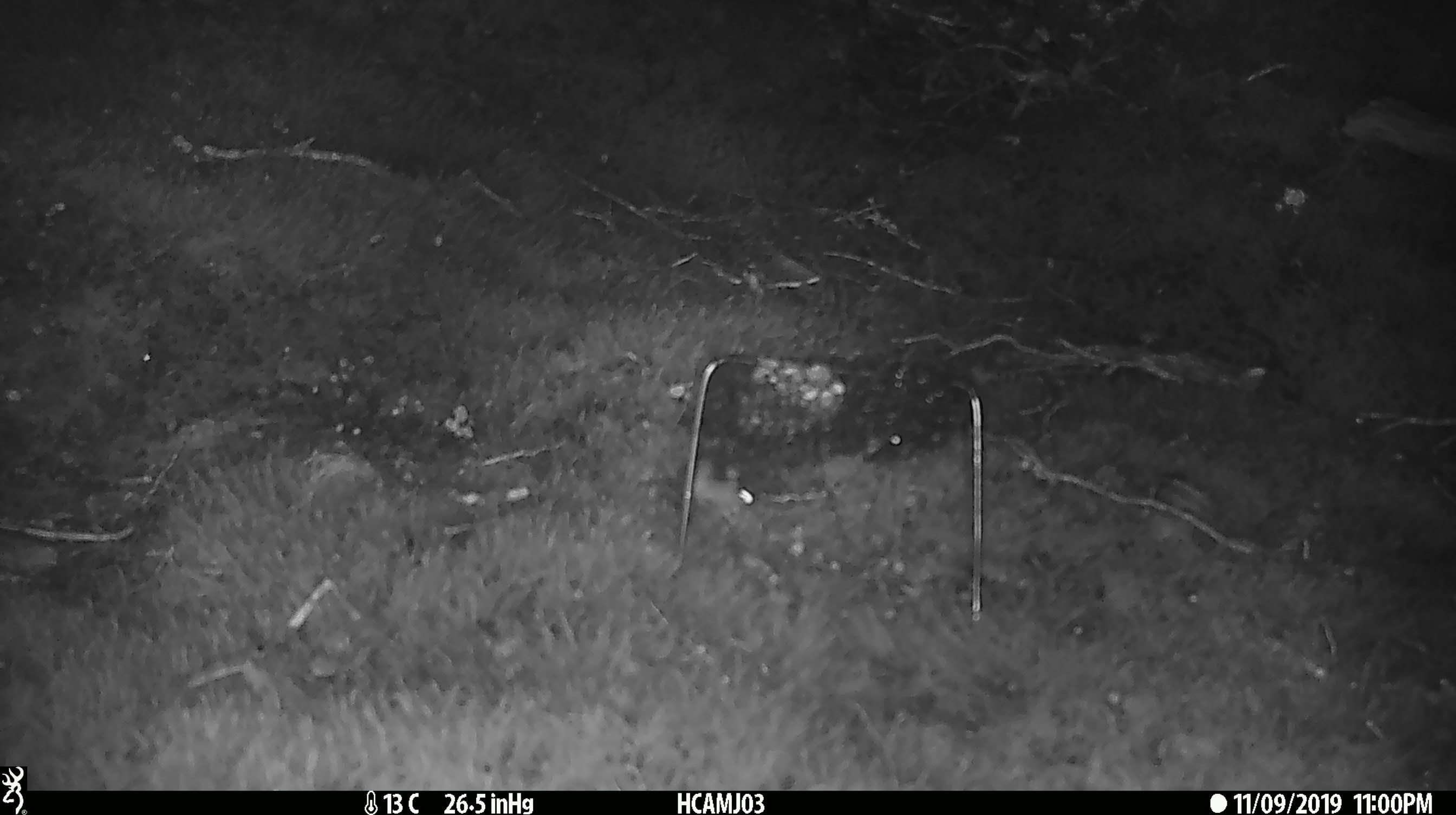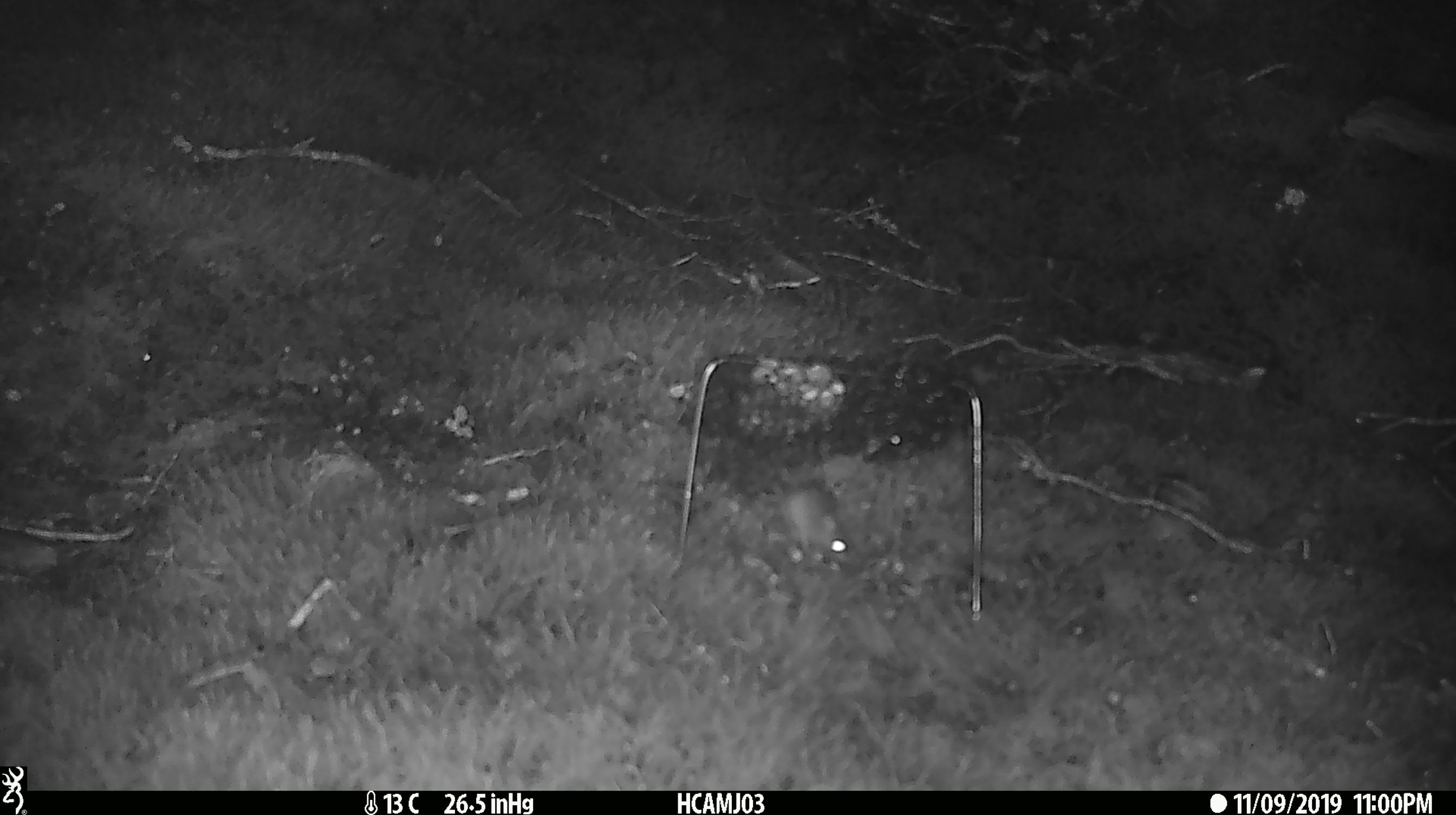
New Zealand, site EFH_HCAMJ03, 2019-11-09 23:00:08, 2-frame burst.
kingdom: Animalia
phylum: Chordata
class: Mammalia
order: Rodentia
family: Muridae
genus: Mus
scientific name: Mus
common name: mouse